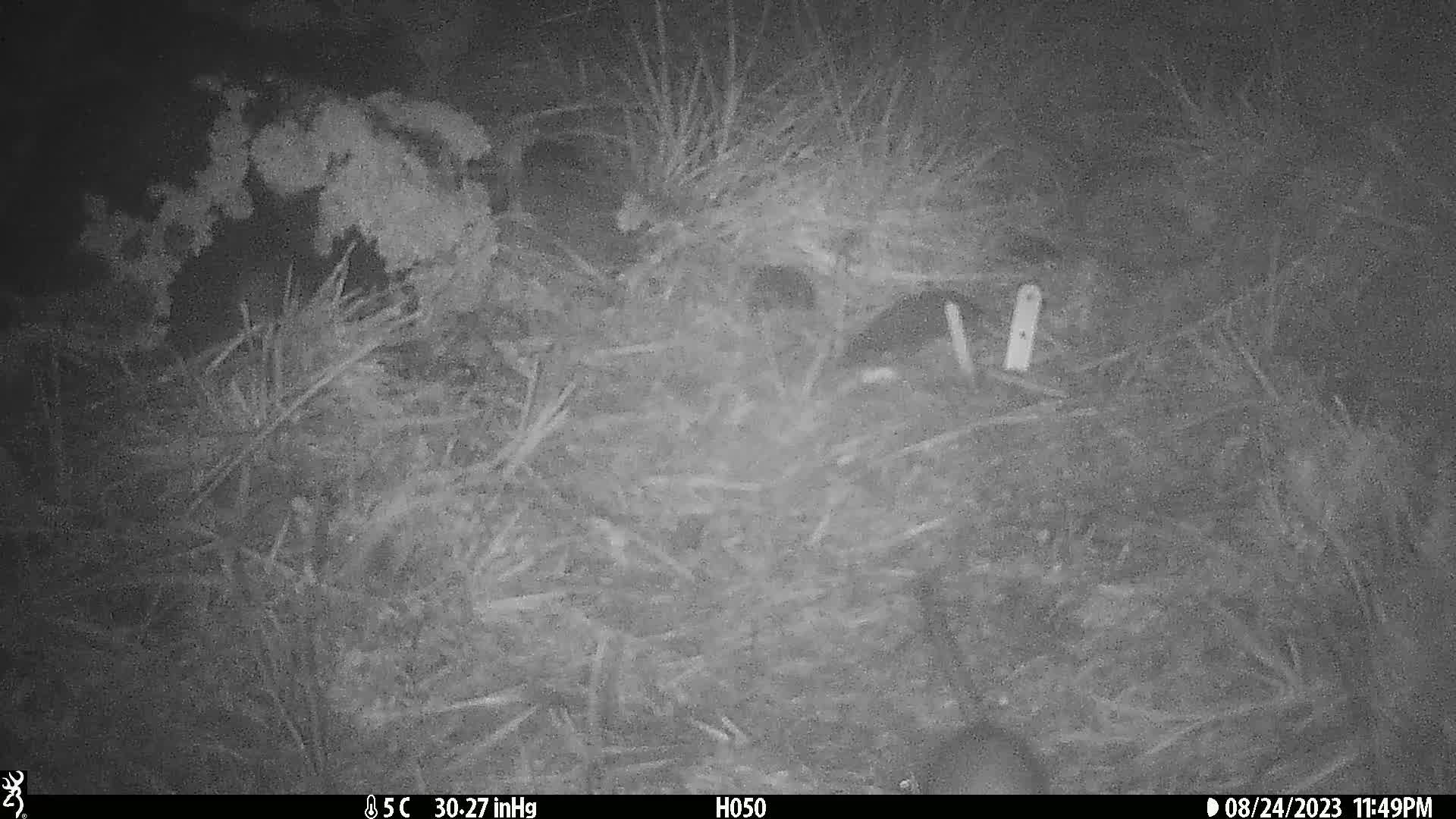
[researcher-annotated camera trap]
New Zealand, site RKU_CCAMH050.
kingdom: Animalia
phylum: Chordata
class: Mammalia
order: Rodentia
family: Muridae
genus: Rattus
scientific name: Rattus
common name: rat